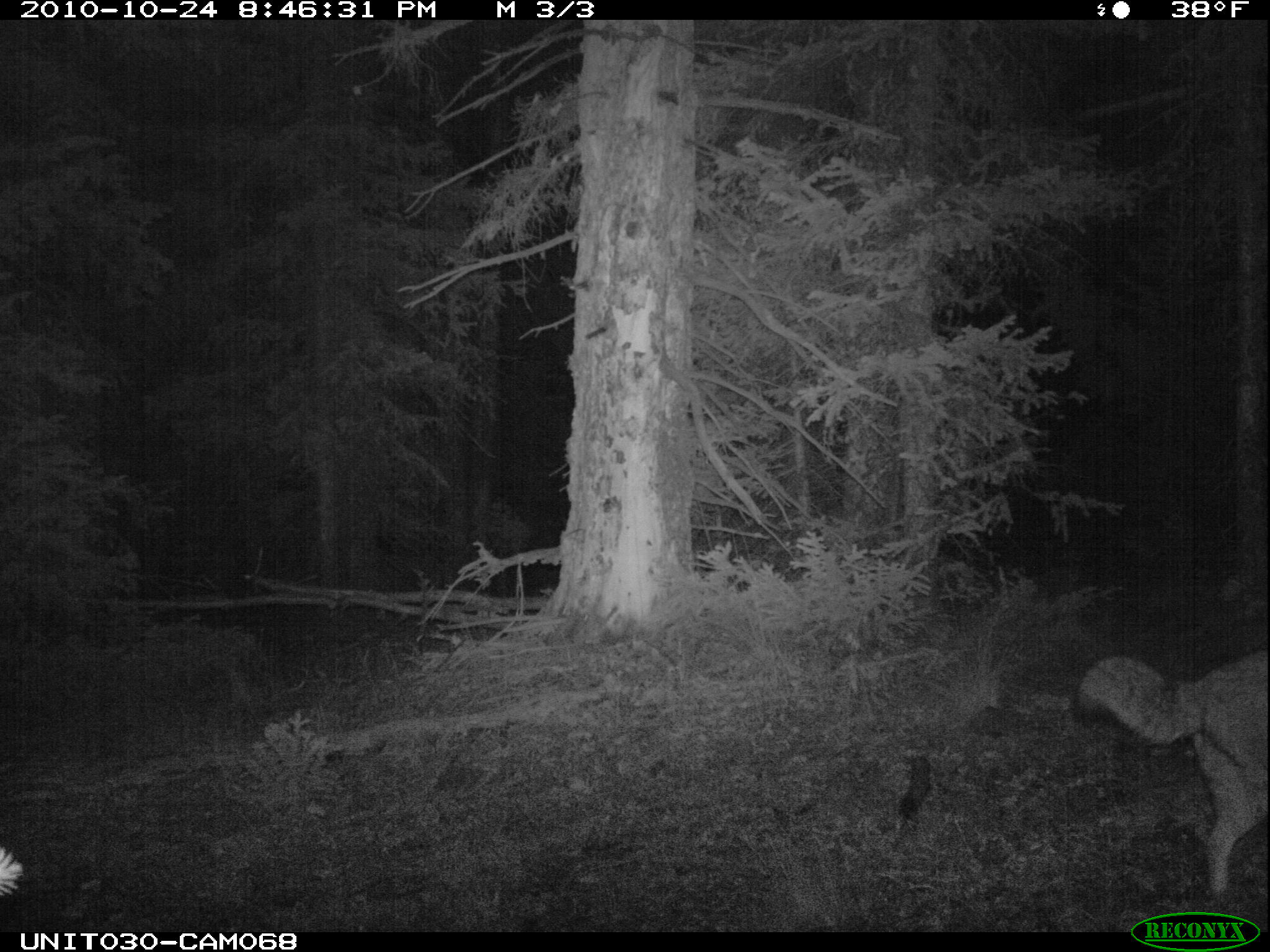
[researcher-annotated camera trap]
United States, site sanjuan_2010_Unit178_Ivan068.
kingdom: Animalia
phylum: Chordata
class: Mammalia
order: Carnivora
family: Canidae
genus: Canis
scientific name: Canis latrans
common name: coyote